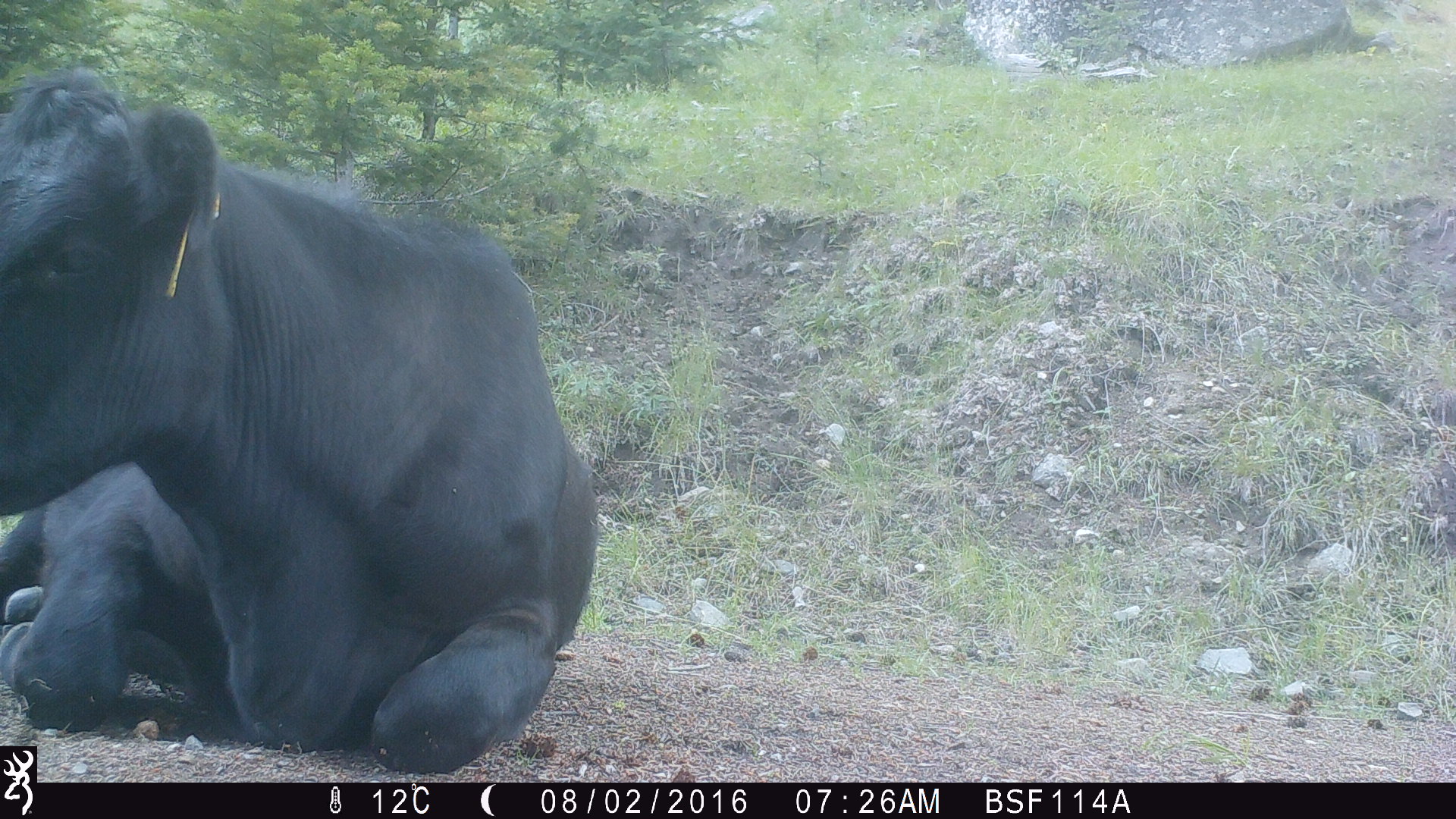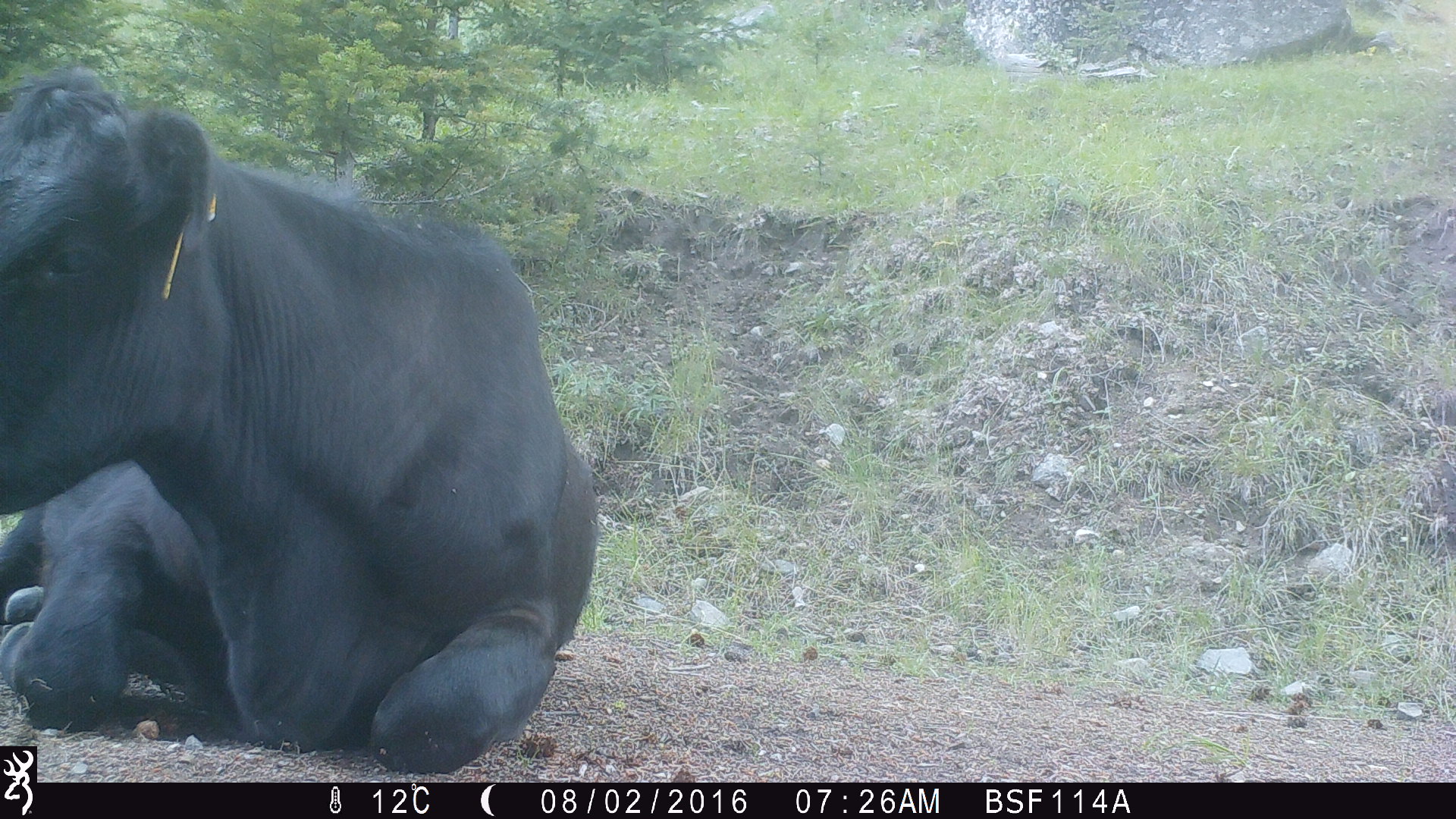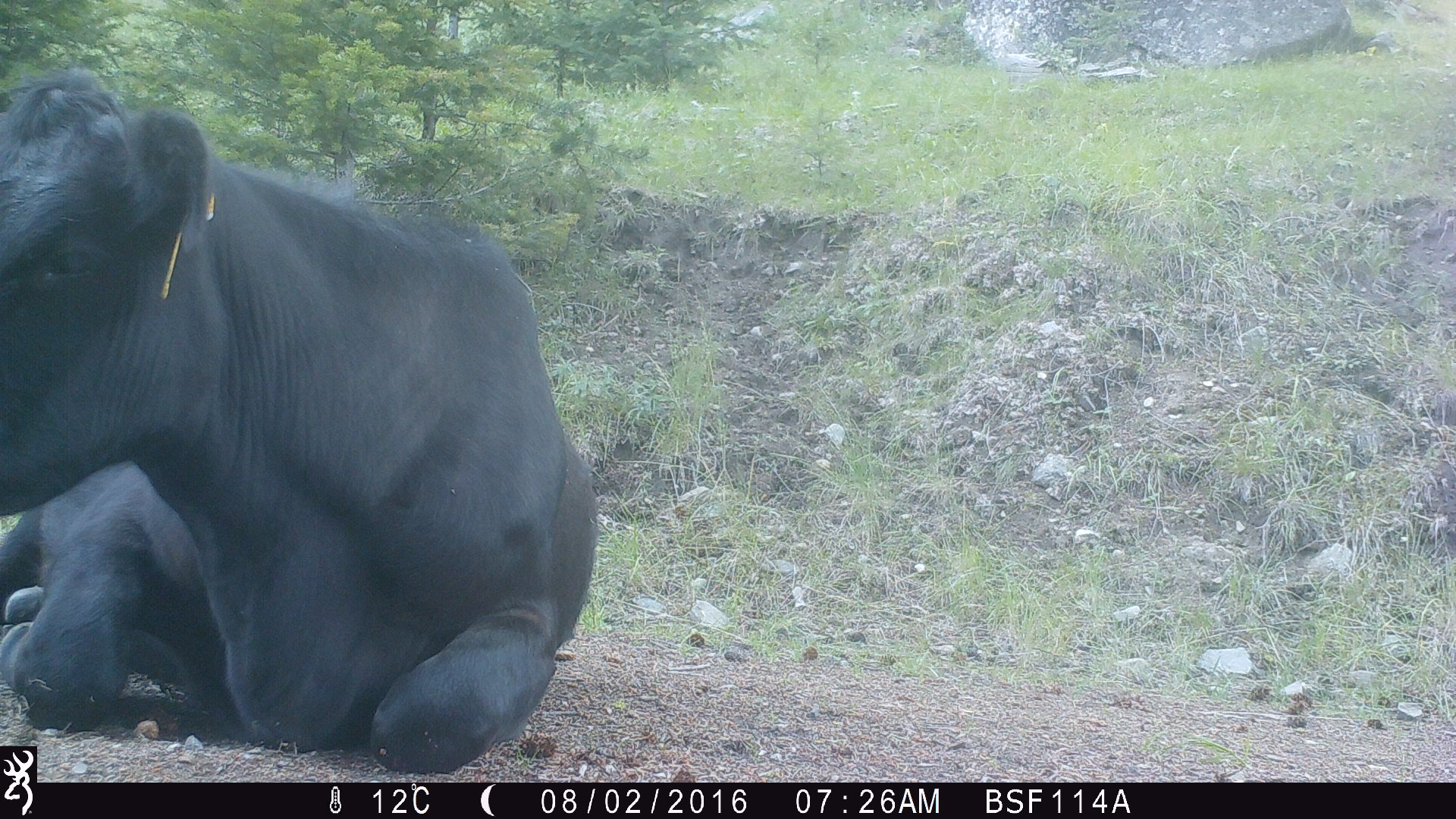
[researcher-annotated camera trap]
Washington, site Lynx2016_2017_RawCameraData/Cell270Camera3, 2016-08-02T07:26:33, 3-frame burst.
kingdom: Animalia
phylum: Chordata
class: Mammalia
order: Artiodactyla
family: Bovidae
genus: Bos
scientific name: Bos taurus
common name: domestic cattle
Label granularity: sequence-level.